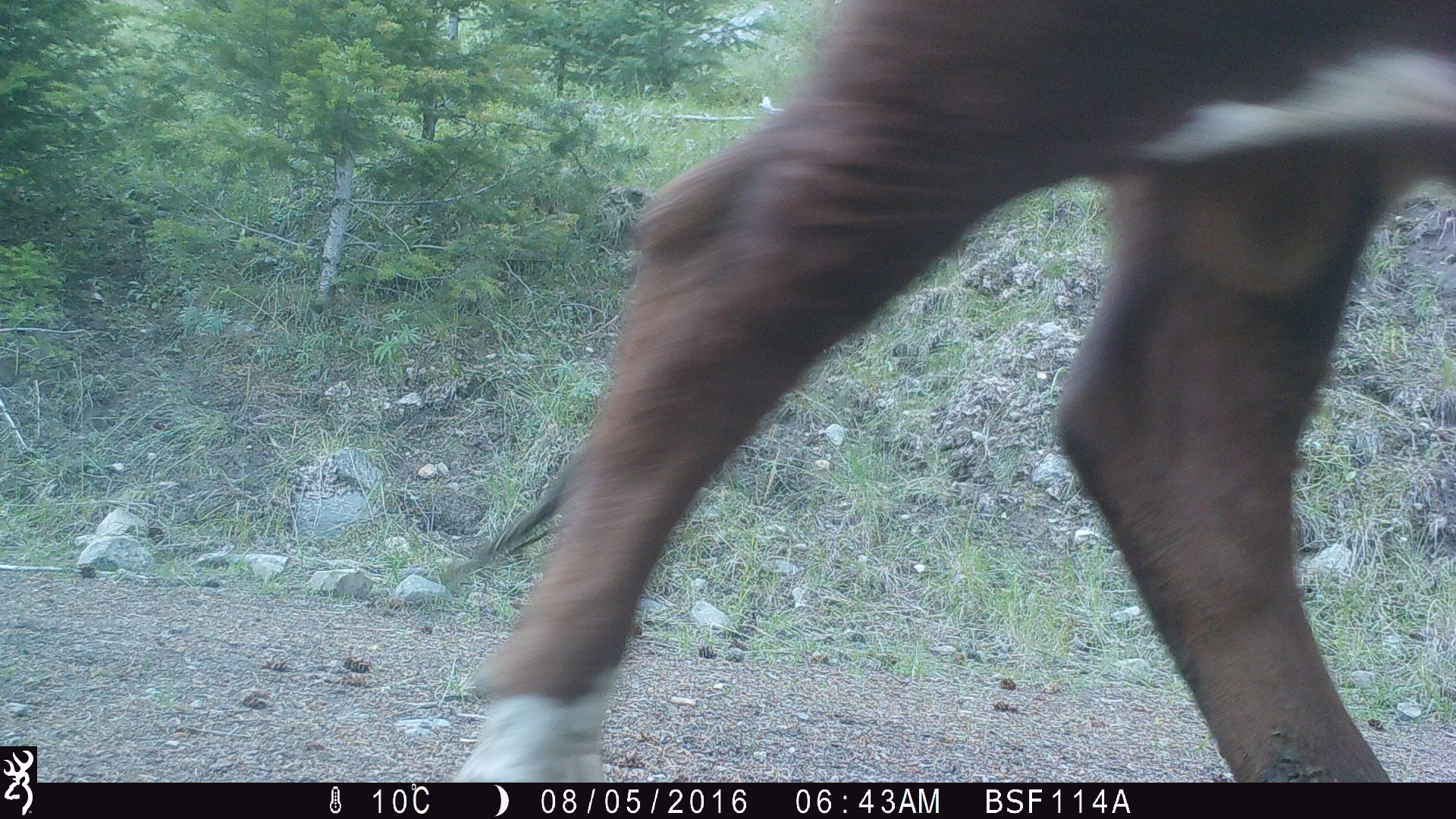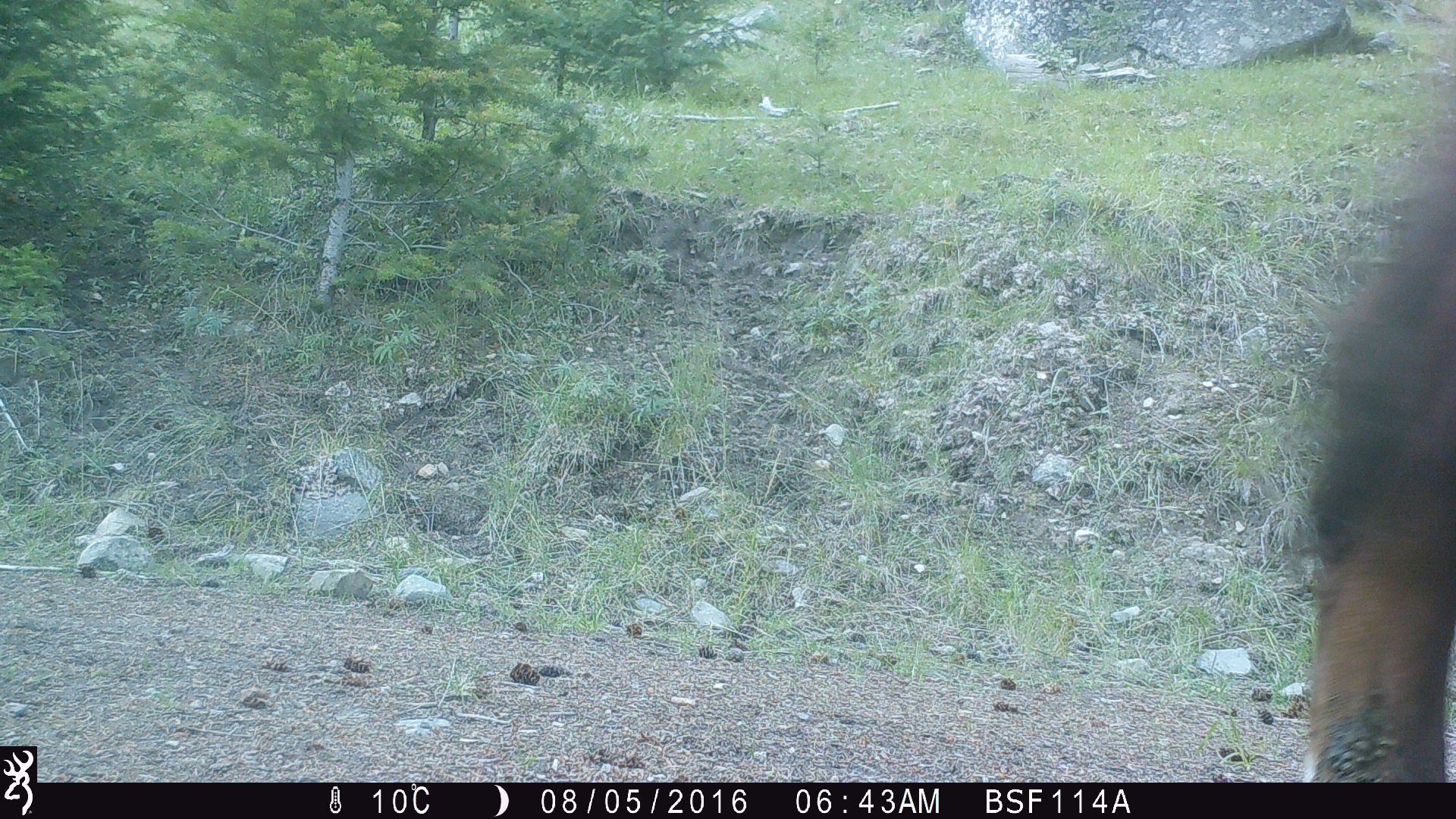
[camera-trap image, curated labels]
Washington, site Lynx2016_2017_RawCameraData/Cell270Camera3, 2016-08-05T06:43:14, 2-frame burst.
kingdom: Animalia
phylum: Chordata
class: Mammalia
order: Artiodactyla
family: Bovidae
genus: Bos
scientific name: Bos taurus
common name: domestic cattle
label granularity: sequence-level